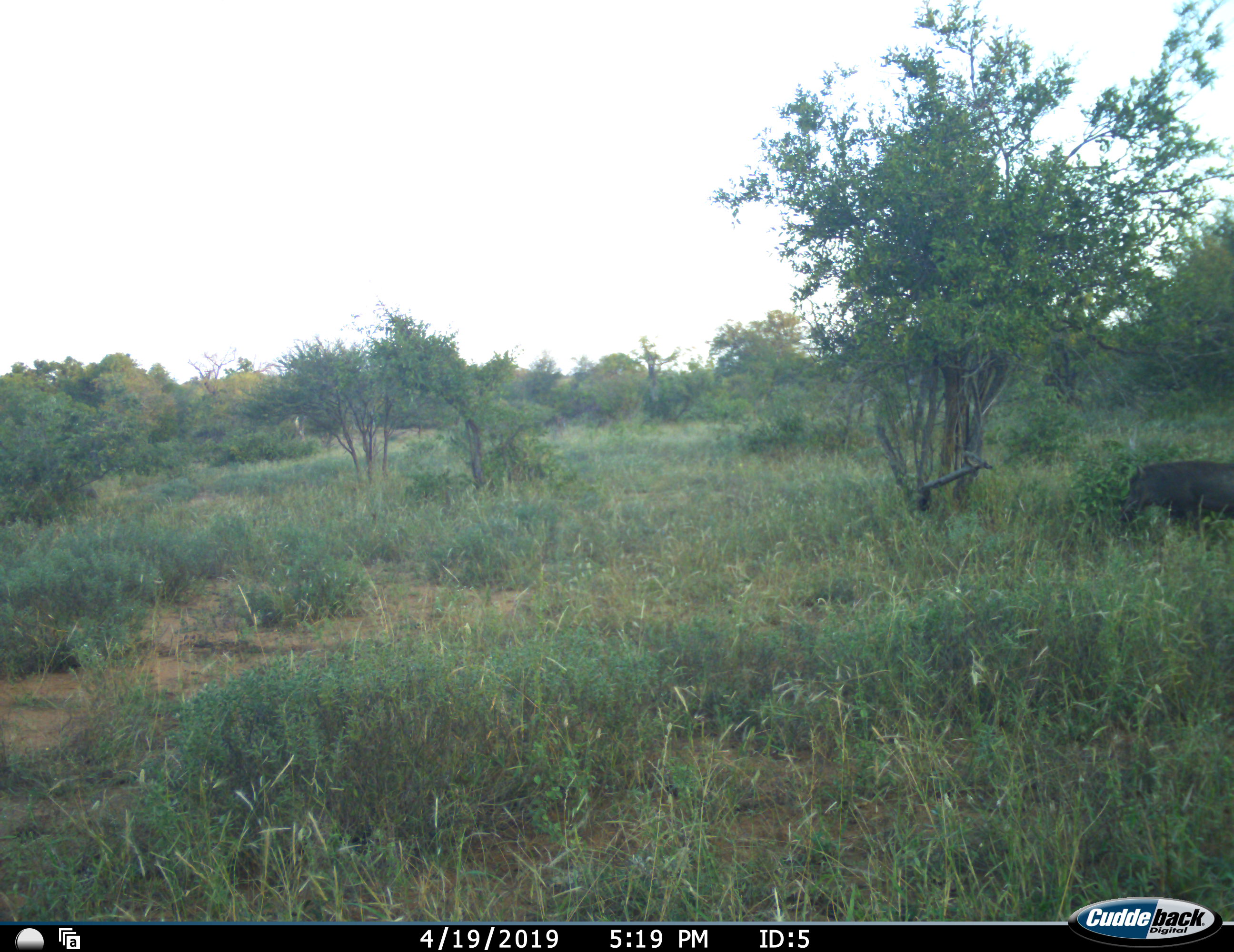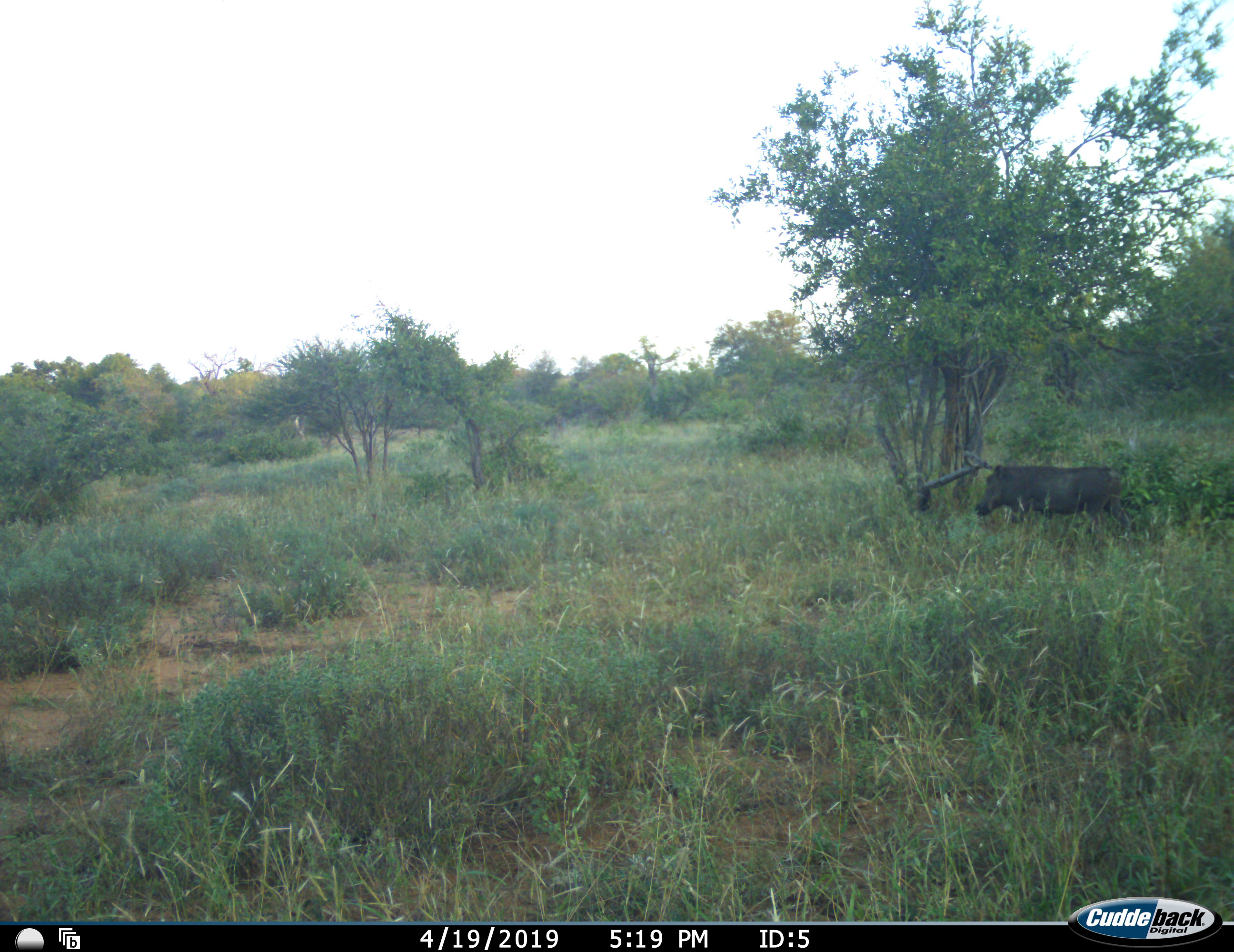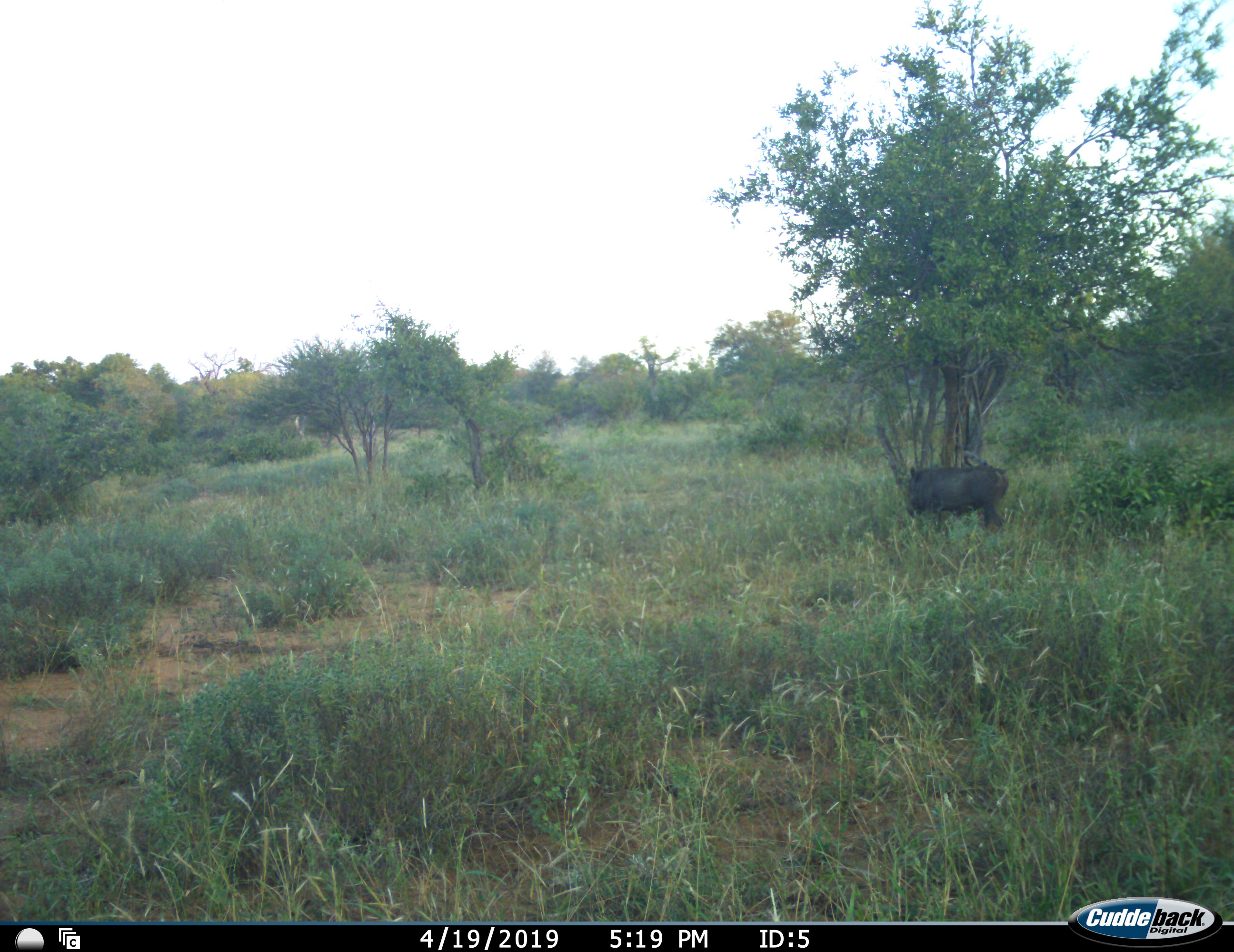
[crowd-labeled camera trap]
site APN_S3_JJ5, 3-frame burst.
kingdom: Animalia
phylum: Chordata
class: Mammalia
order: Artiodactyla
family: Suidae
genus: Phacochoerus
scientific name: Phacochoerus africanus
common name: warthog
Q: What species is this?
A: Warthog (Phacochoerus africanus).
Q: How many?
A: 1.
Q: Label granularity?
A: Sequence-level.